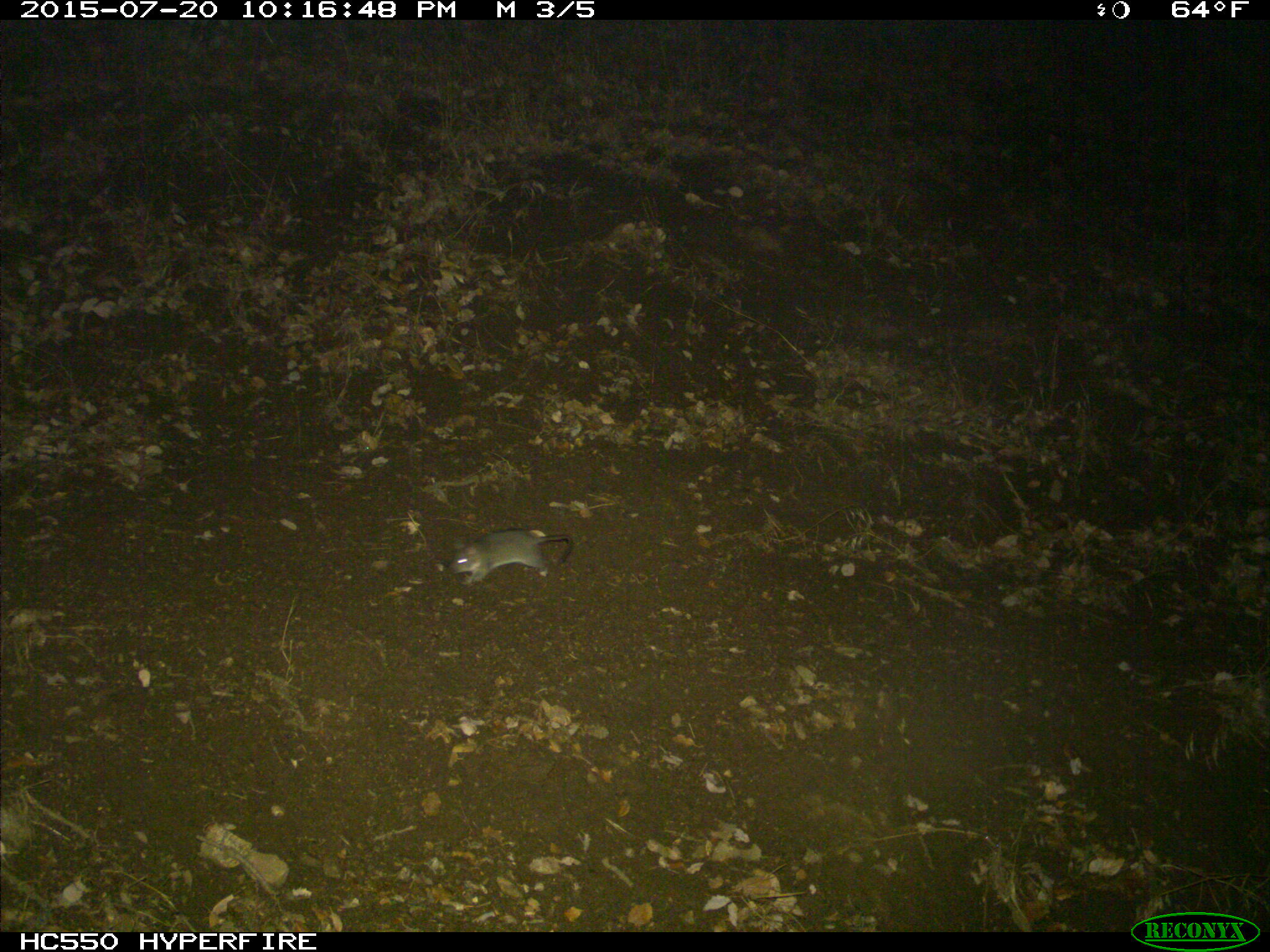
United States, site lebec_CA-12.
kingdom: Animalia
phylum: Chordata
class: Mammalia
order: Rodentia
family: Cricetidae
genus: Neotoma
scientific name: Neotoma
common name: pack rat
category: unidentified pack rat